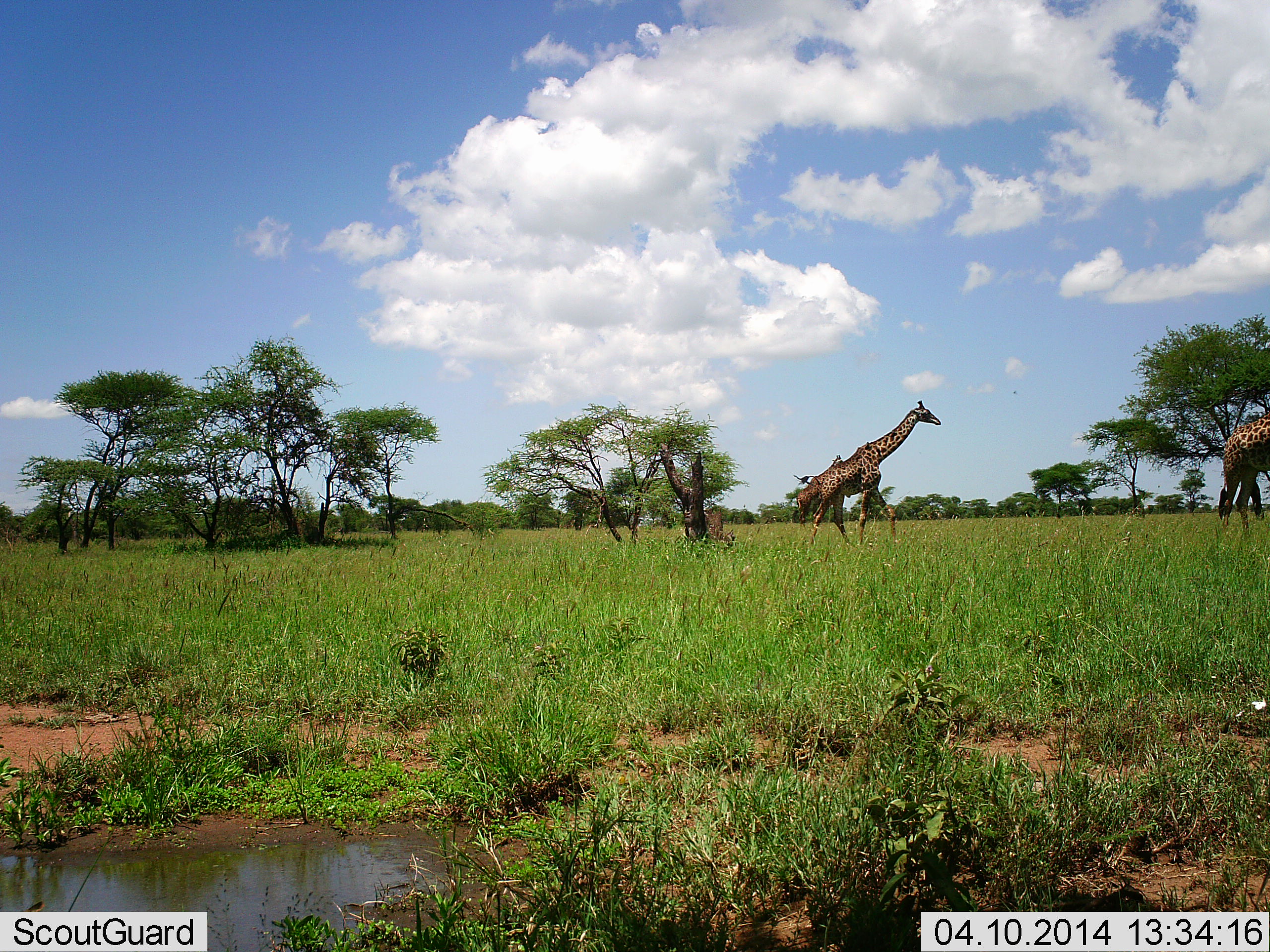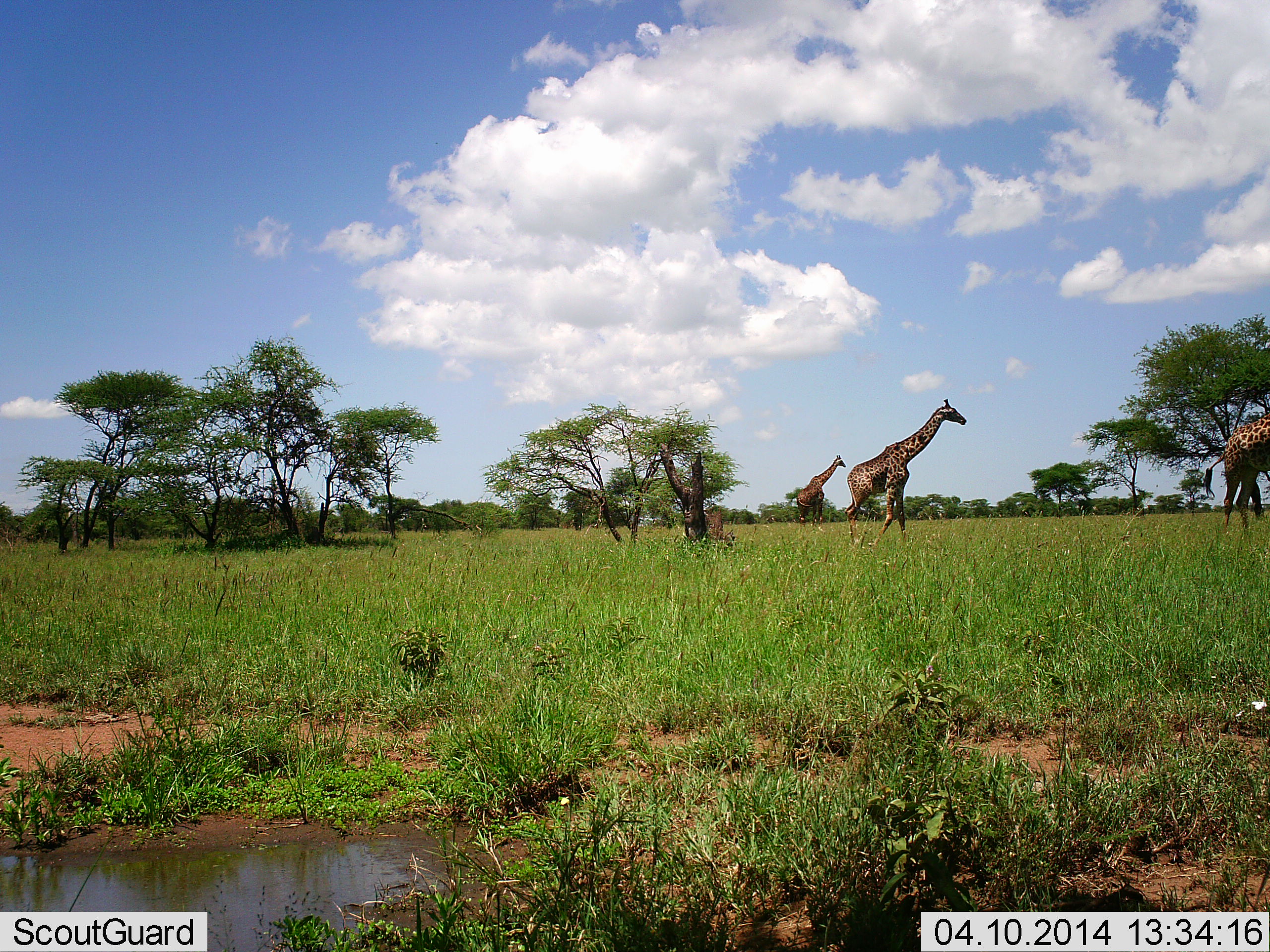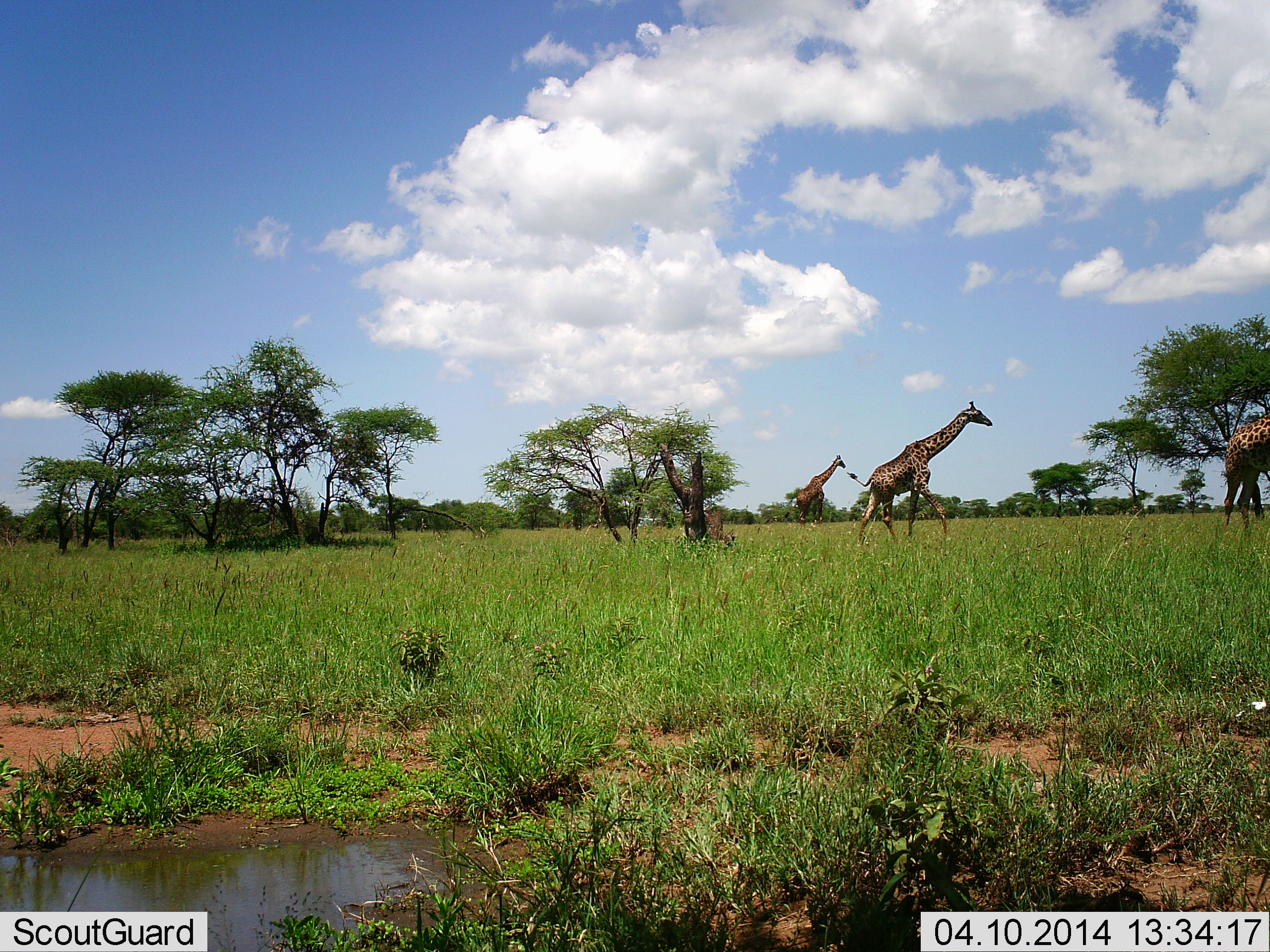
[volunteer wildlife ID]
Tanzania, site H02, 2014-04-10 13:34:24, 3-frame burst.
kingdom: Animalia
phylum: Chordata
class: Mammalia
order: Artiodactyla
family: Giraffidae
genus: Giraffa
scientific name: Giraffa camelopardalis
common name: giraffe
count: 3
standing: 47%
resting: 5%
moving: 97%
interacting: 1%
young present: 4%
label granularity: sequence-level